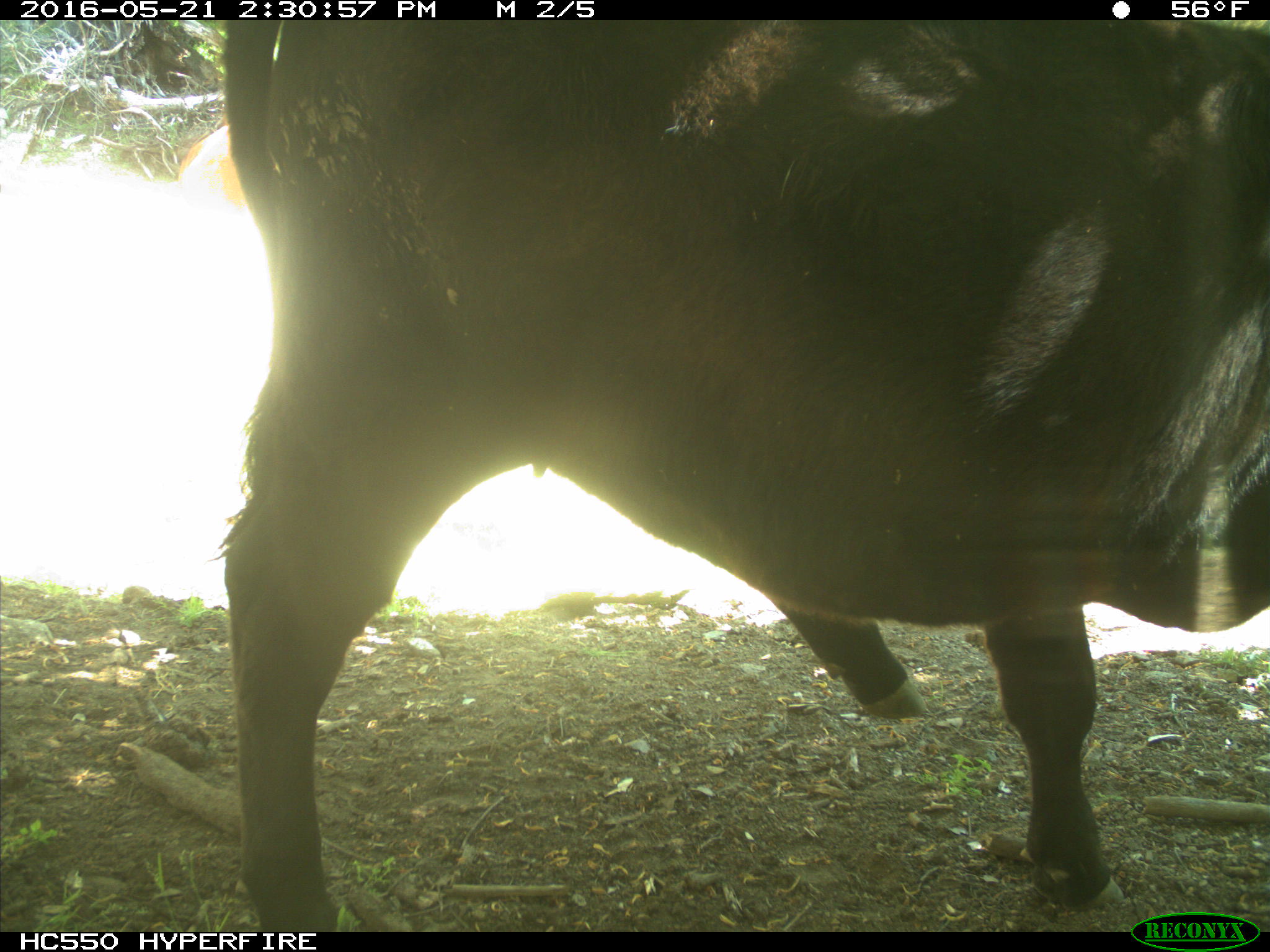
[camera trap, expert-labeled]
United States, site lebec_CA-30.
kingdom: Animalia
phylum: Chordata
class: Mammalia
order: Artiodactyla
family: Bovidae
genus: Bos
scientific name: Bos taurus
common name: domestic cow